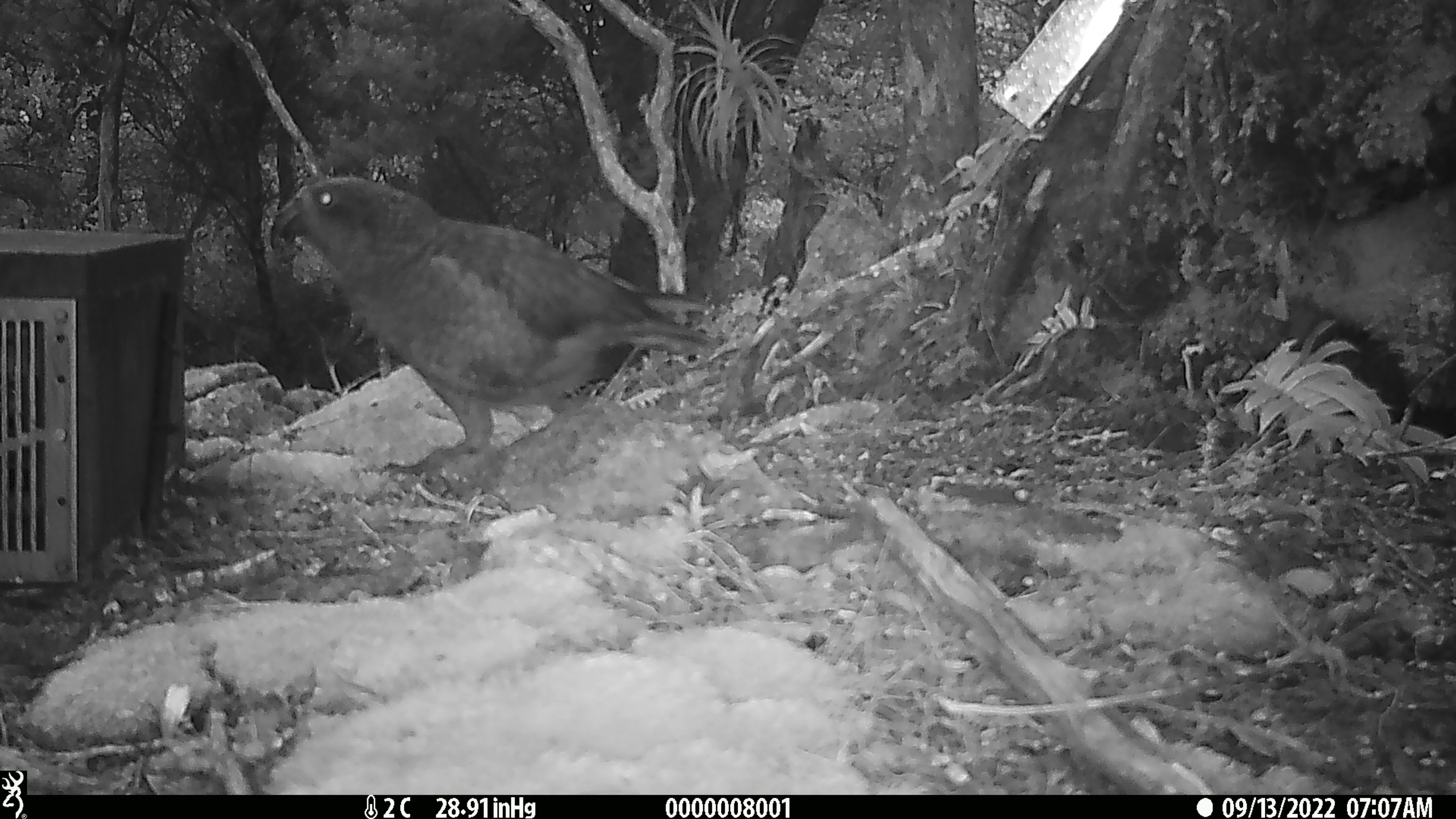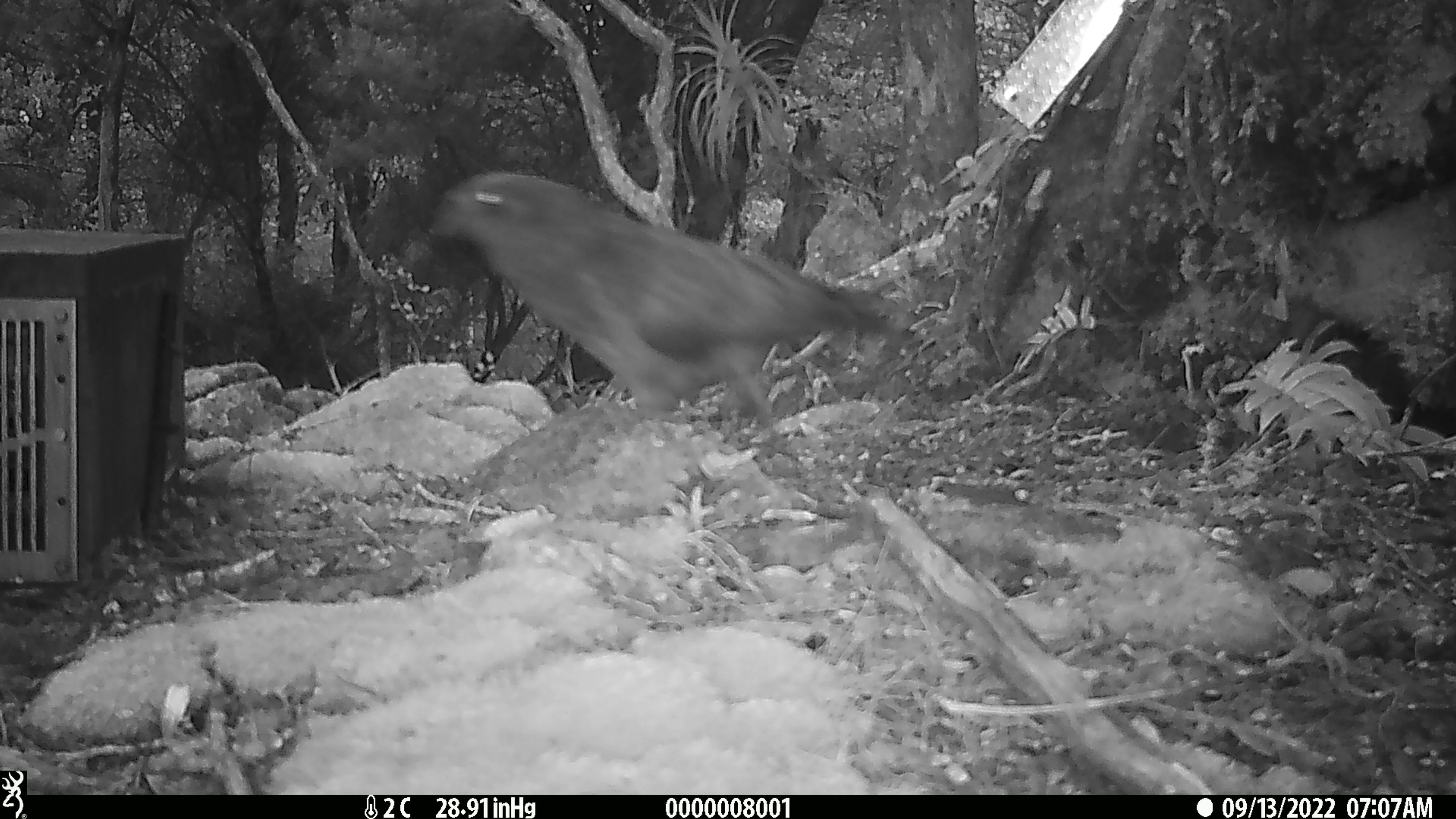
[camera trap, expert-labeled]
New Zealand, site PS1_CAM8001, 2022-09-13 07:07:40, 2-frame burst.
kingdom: Animalia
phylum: Chordata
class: Aves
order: Psittaciformes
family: Strigopidae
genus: Nestor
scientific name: Nestor notabilis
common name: kea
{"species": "kea (Nestor notabilis)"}